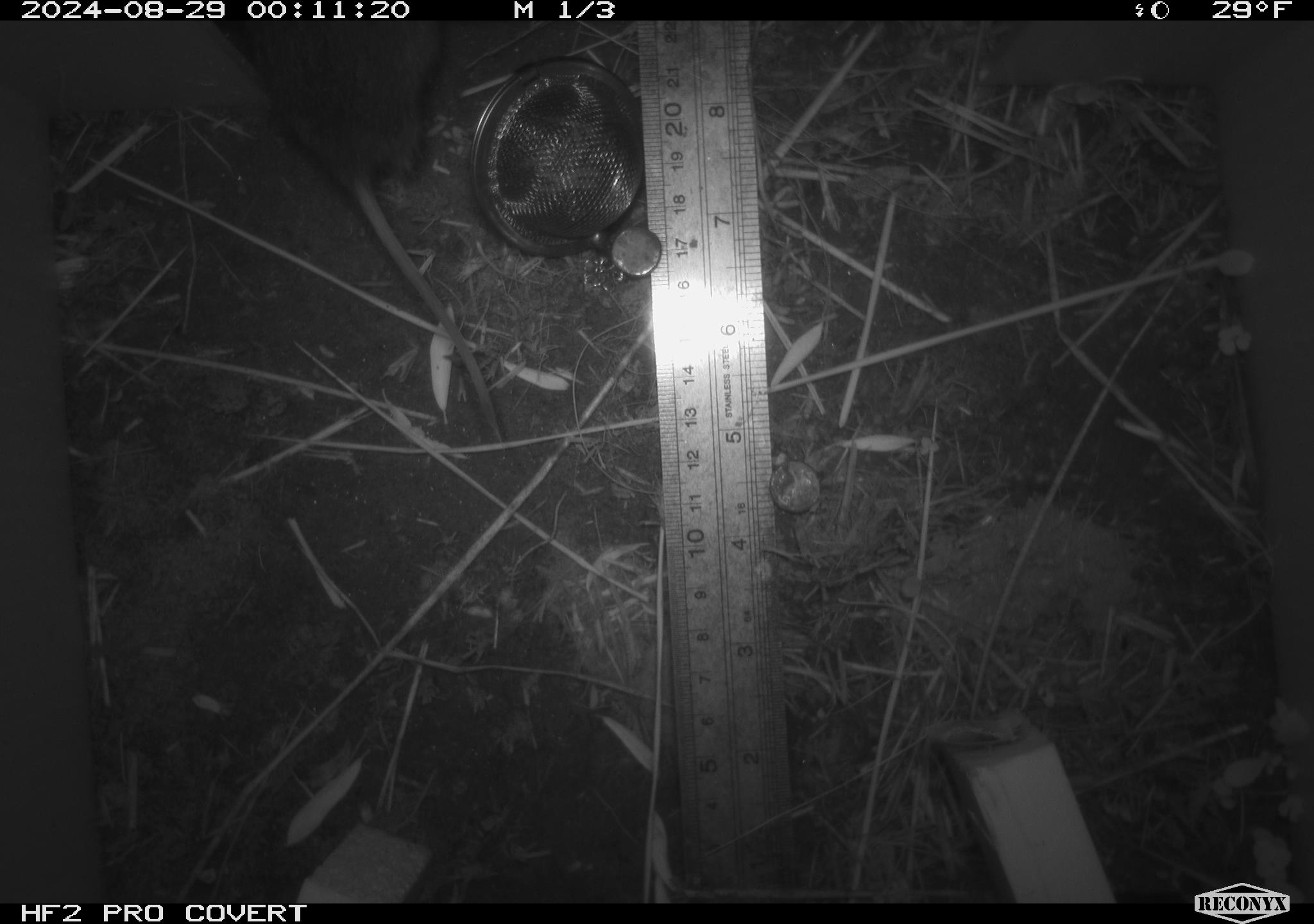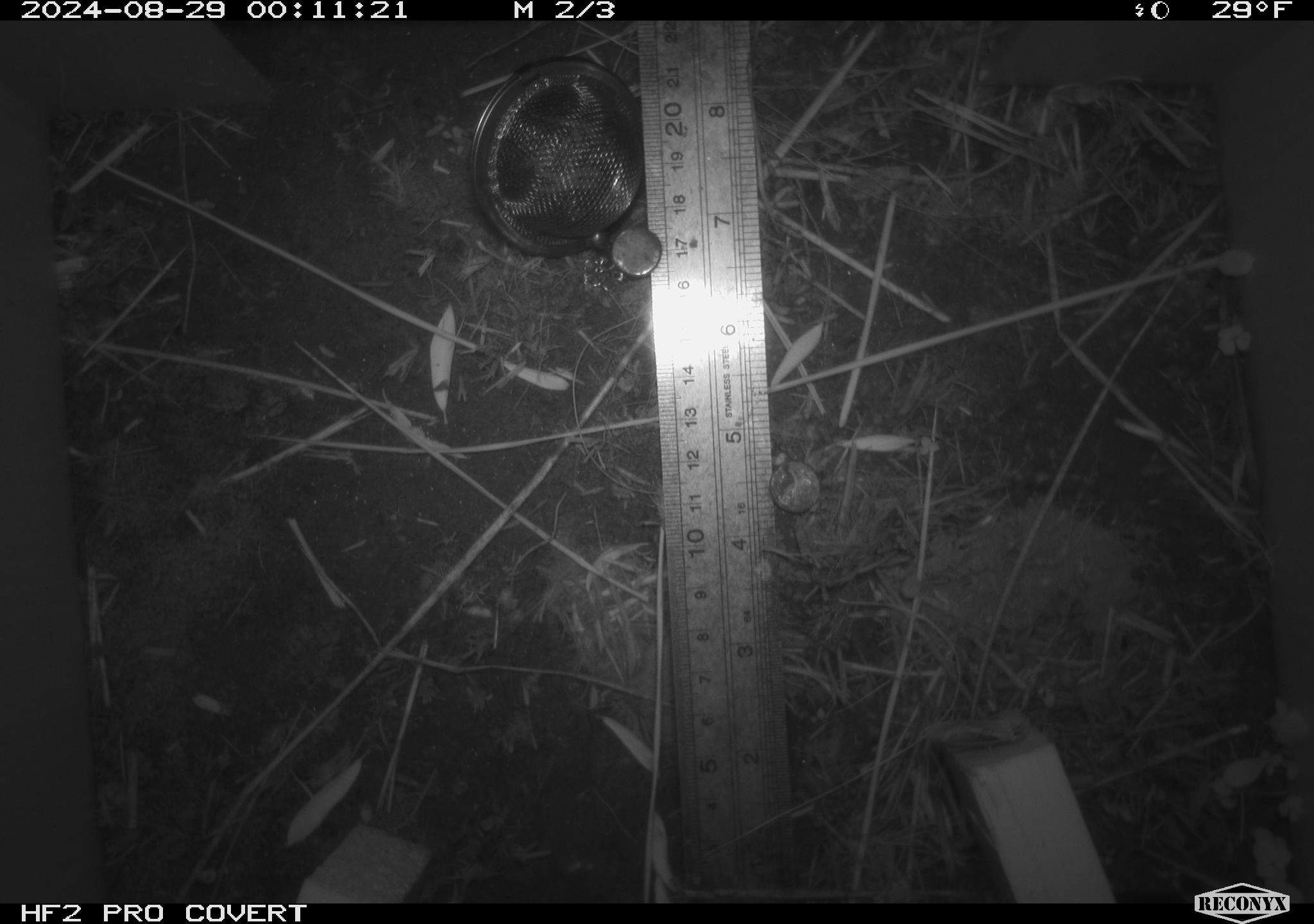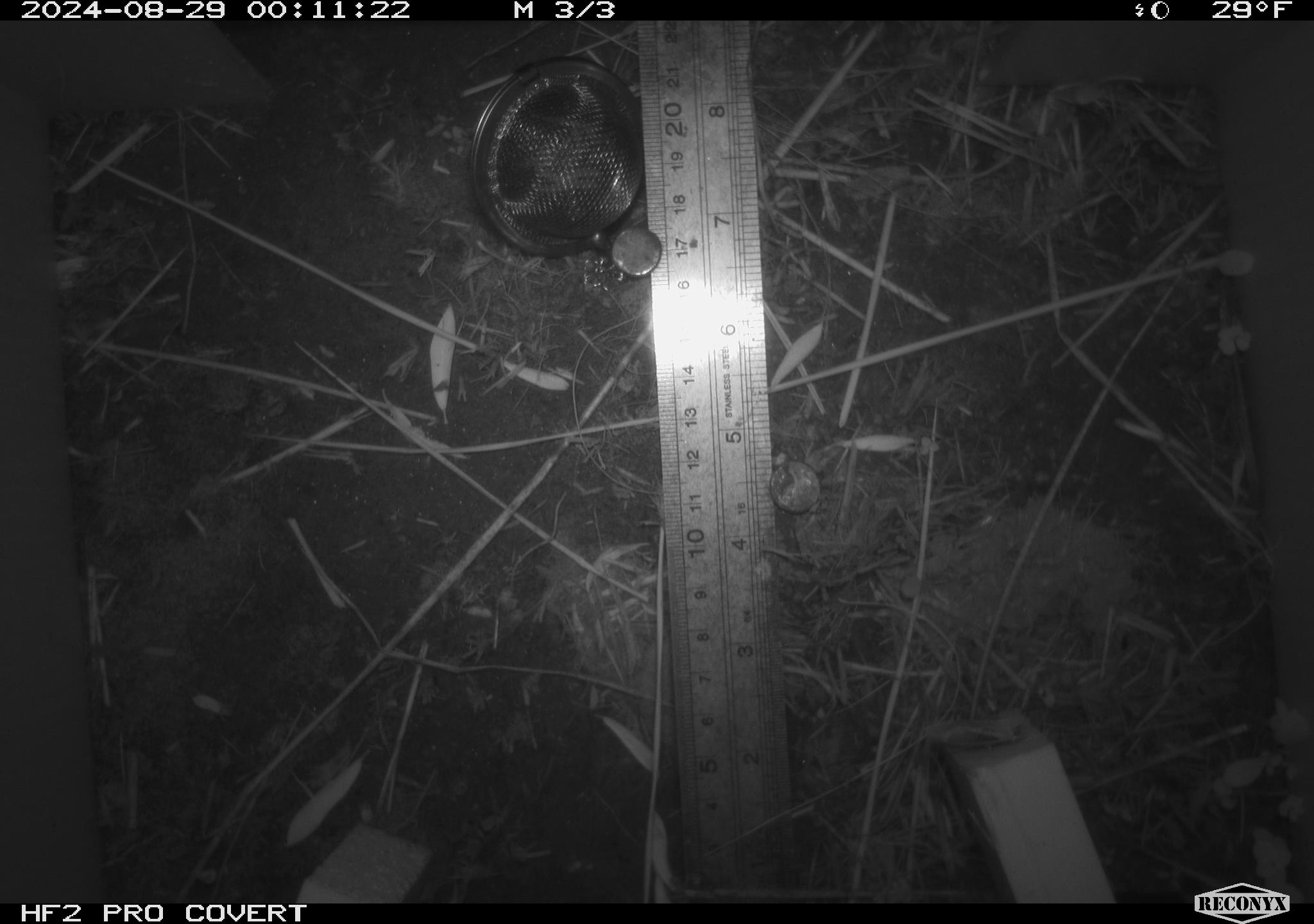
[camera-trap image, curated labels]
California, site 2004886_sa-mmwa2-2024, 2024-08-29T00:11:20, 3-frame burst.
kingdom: Animalia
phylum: Chordata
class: Mammalia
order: Rodentia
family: Cricetidae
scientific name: Arvicolinae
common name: voles, lemmings, and muskrats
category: arvicolinae subfamily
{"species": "arvicolinae subfamily (voles, lemmings, and muskrats) (Arvicolinae)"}